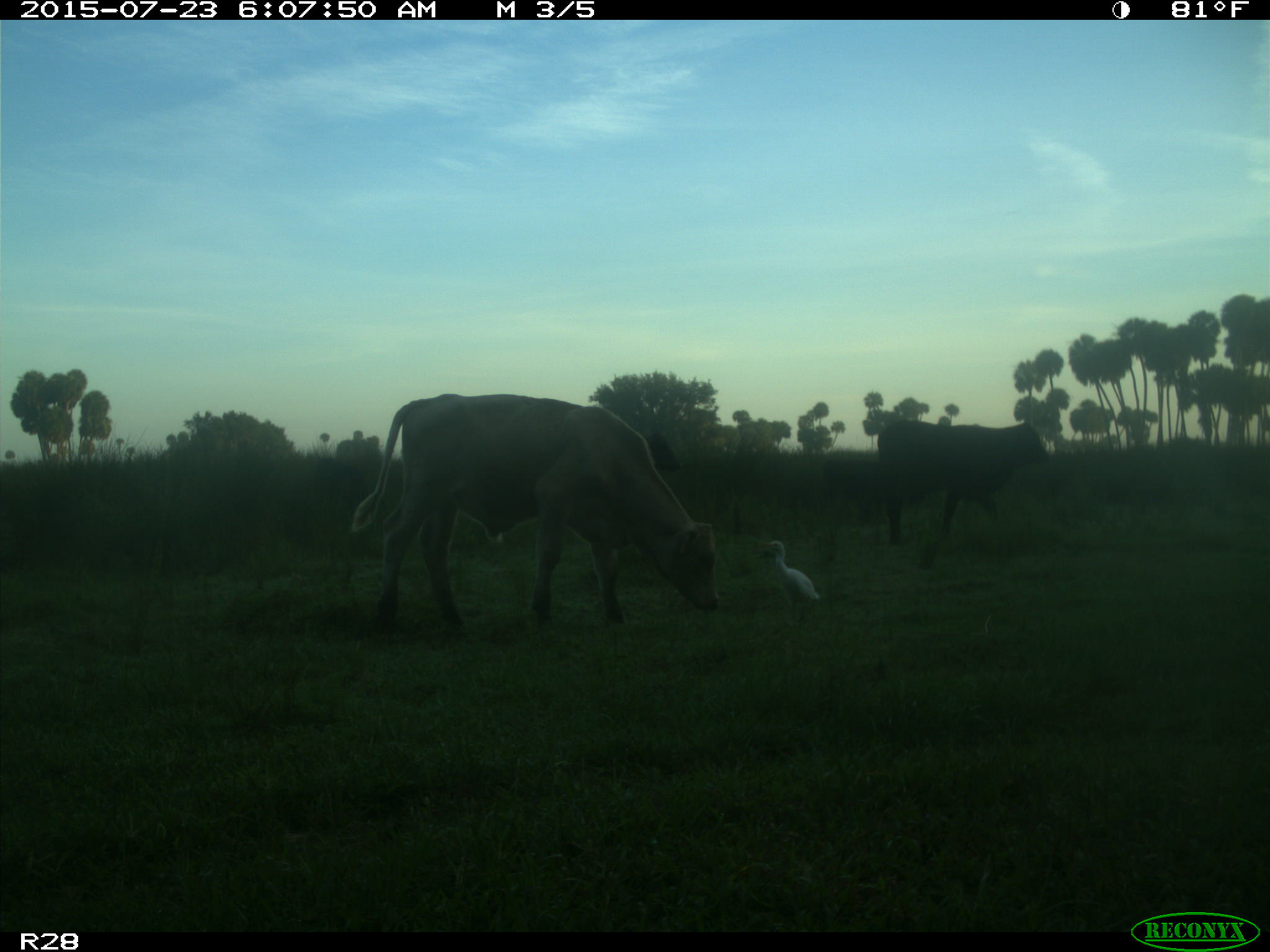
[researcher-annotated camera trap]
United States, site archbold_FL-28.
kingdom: Animalia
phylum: Chordata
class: Mammalia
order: Artiodactyla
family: Bovidae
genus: Bos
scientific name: Bos taurus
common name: domestic cow